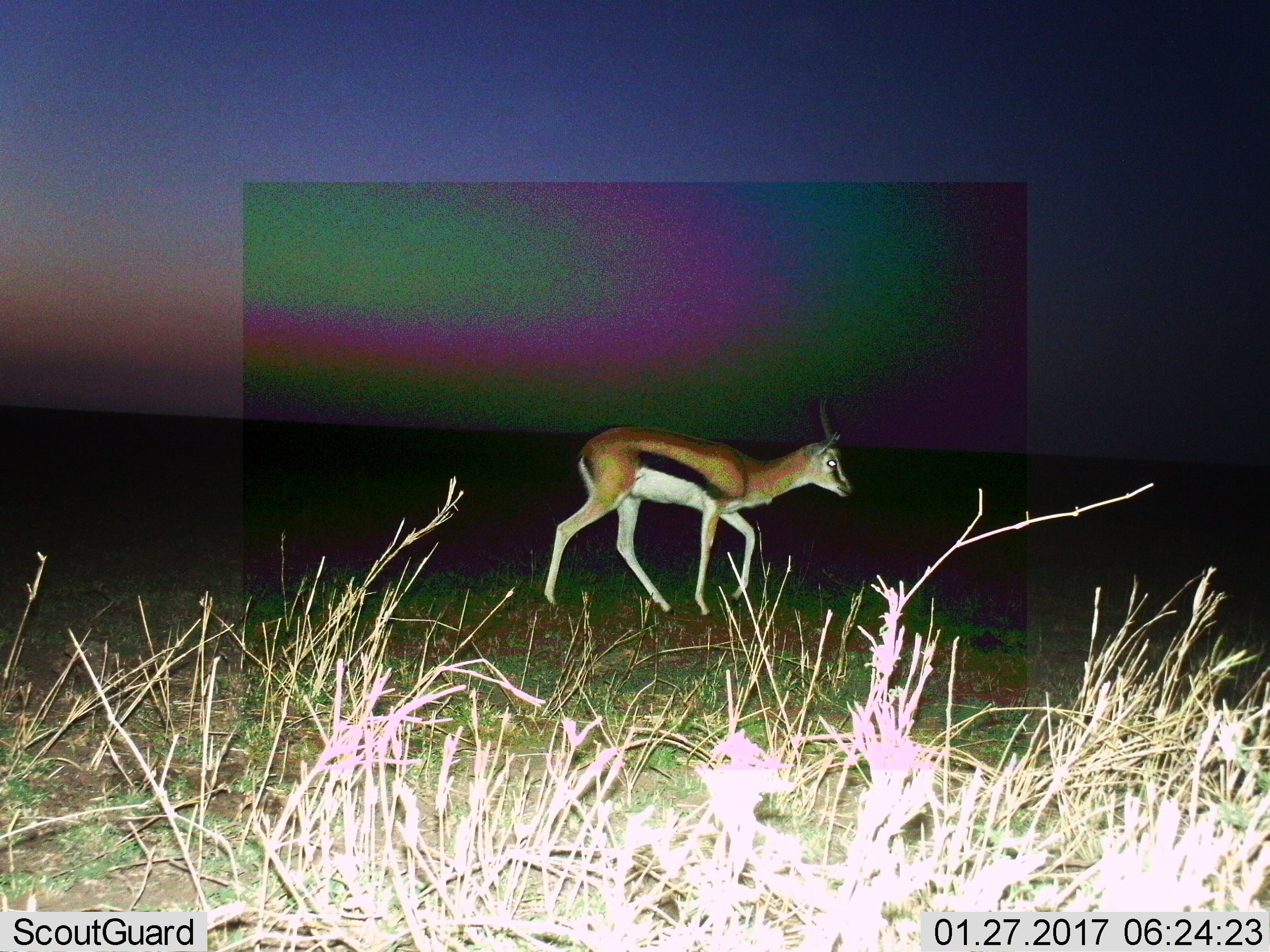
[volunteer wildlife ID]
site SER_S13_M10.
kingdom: Animalia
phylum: Chordata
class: Mammalia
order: Artiodactyla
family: Bovidae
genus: Eudorcas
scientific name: Eudorcas thomsonii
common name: thomson's gazelle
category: gazellethomsons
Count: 1.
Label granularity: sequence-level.